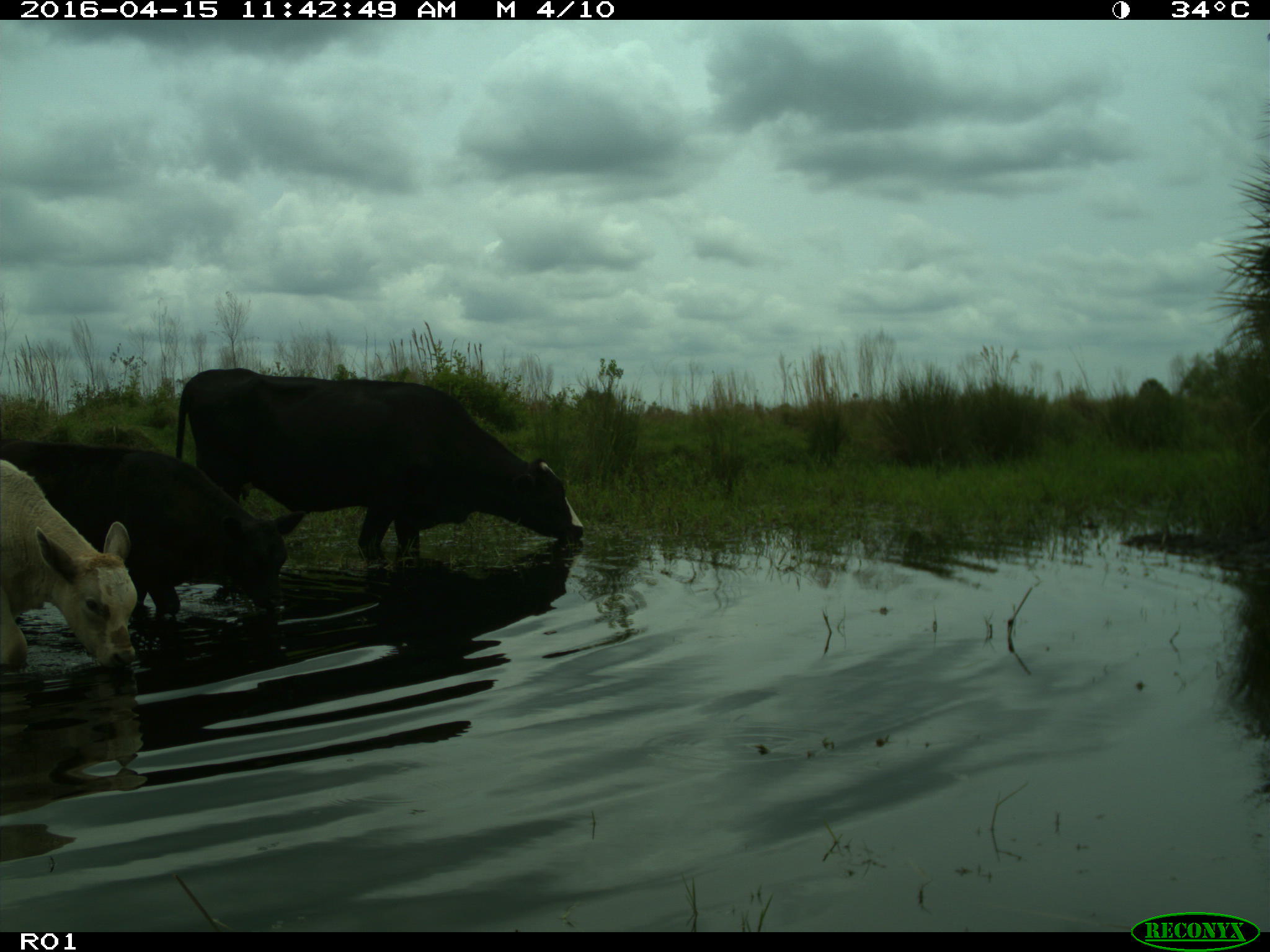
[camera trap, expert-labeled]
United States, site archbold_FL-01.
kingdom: Animalia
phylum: Chordata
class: Mammalia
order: Artiodactyla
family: Bovidae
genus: Bos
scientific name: Bos taurus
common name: domestic cow